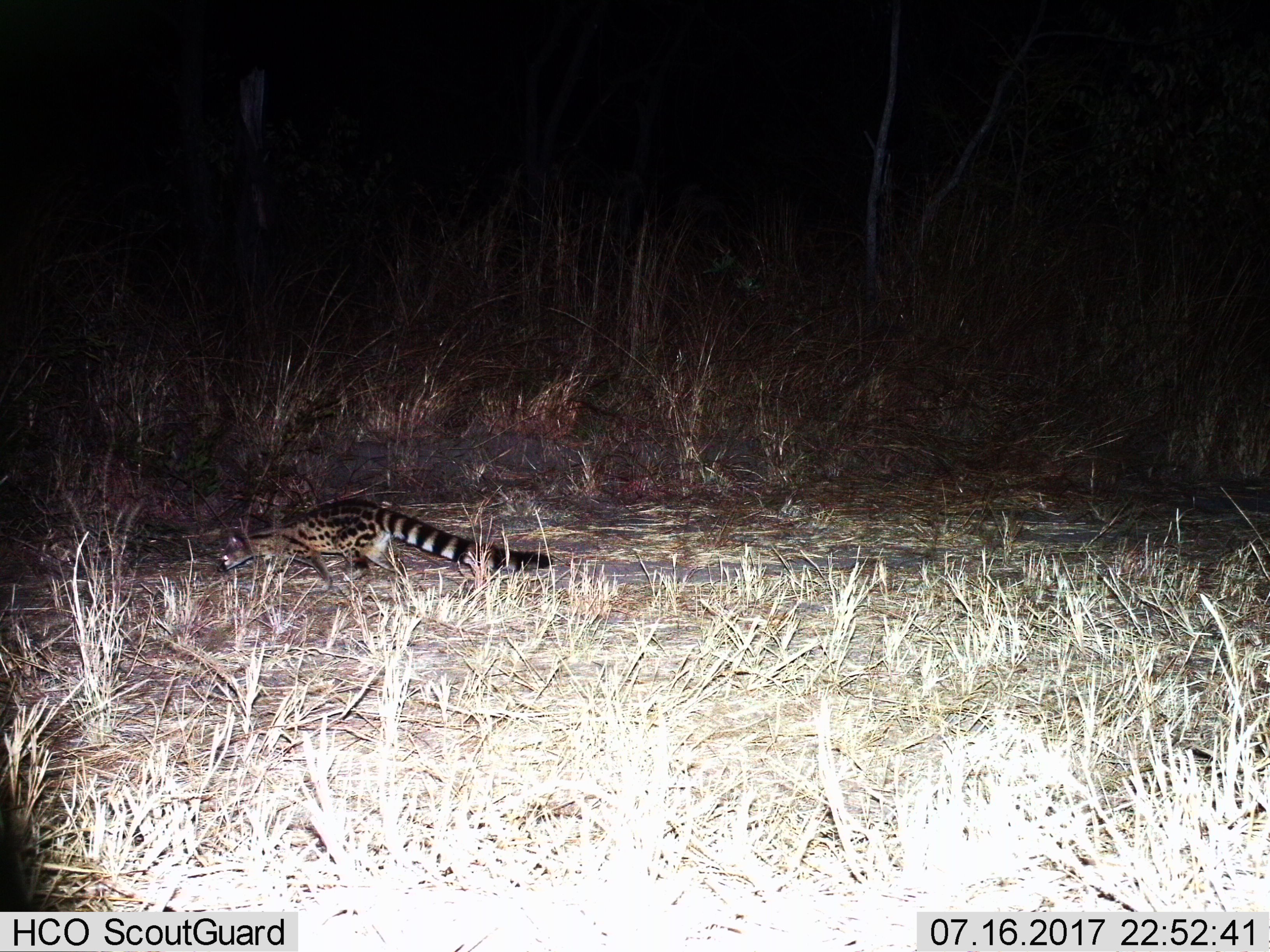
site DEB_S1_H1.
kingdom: Animalia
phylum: Chordata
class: Mammalia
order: Carnivora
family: Viverridae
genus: Genetta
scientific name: Genetta genetta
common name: small-spotted genet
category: genetcommonsmallspotted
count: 1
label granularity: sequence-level